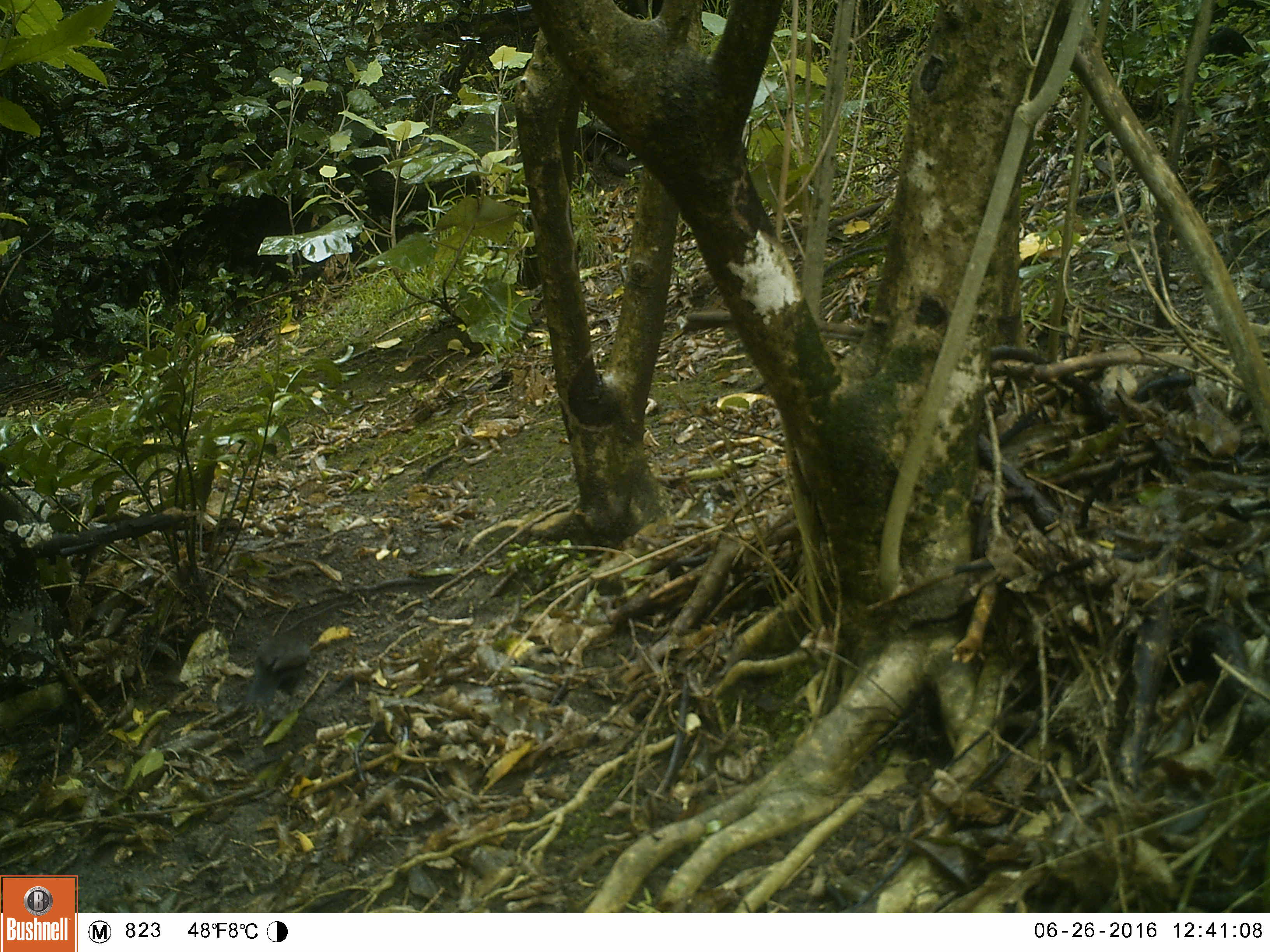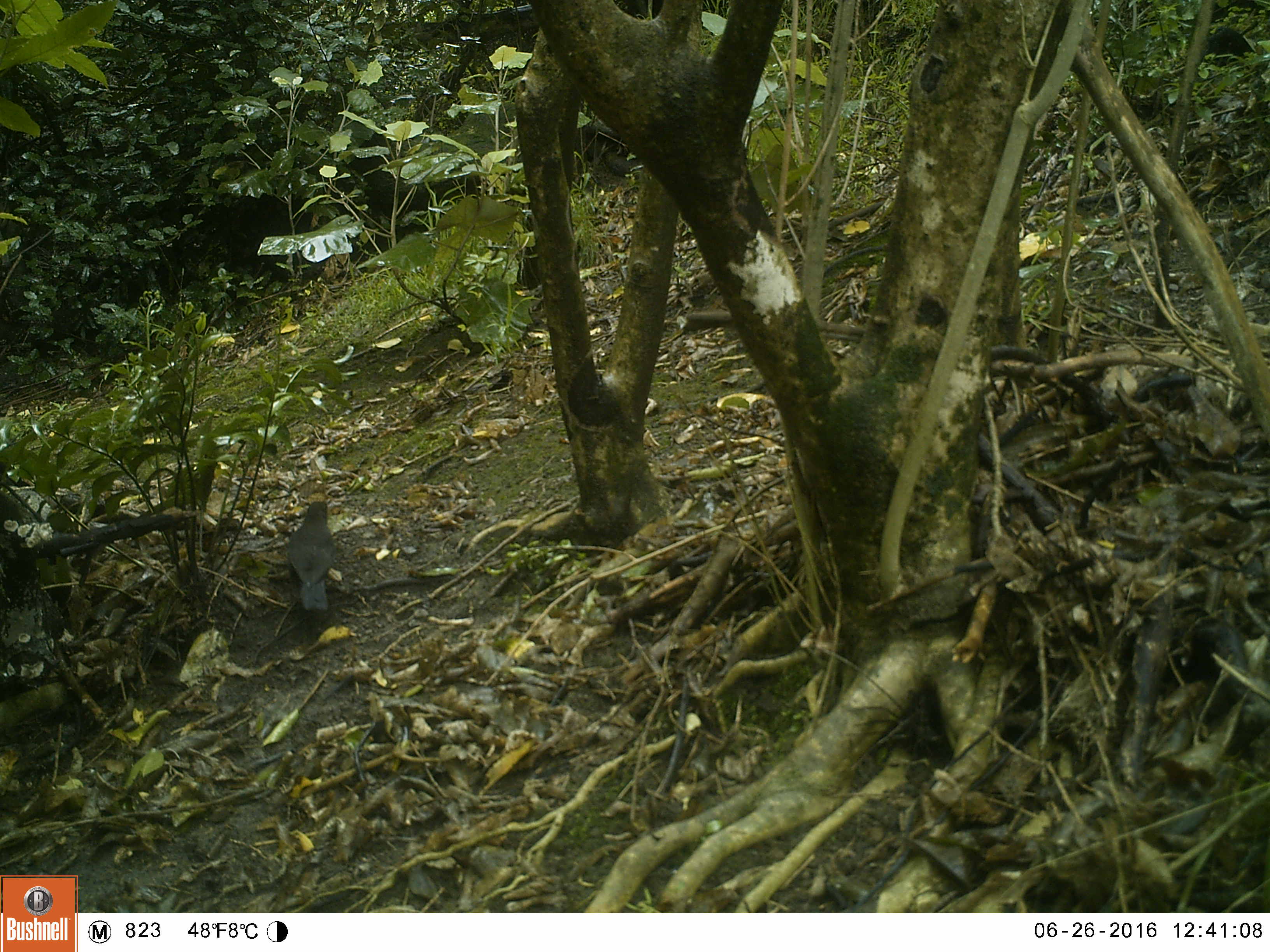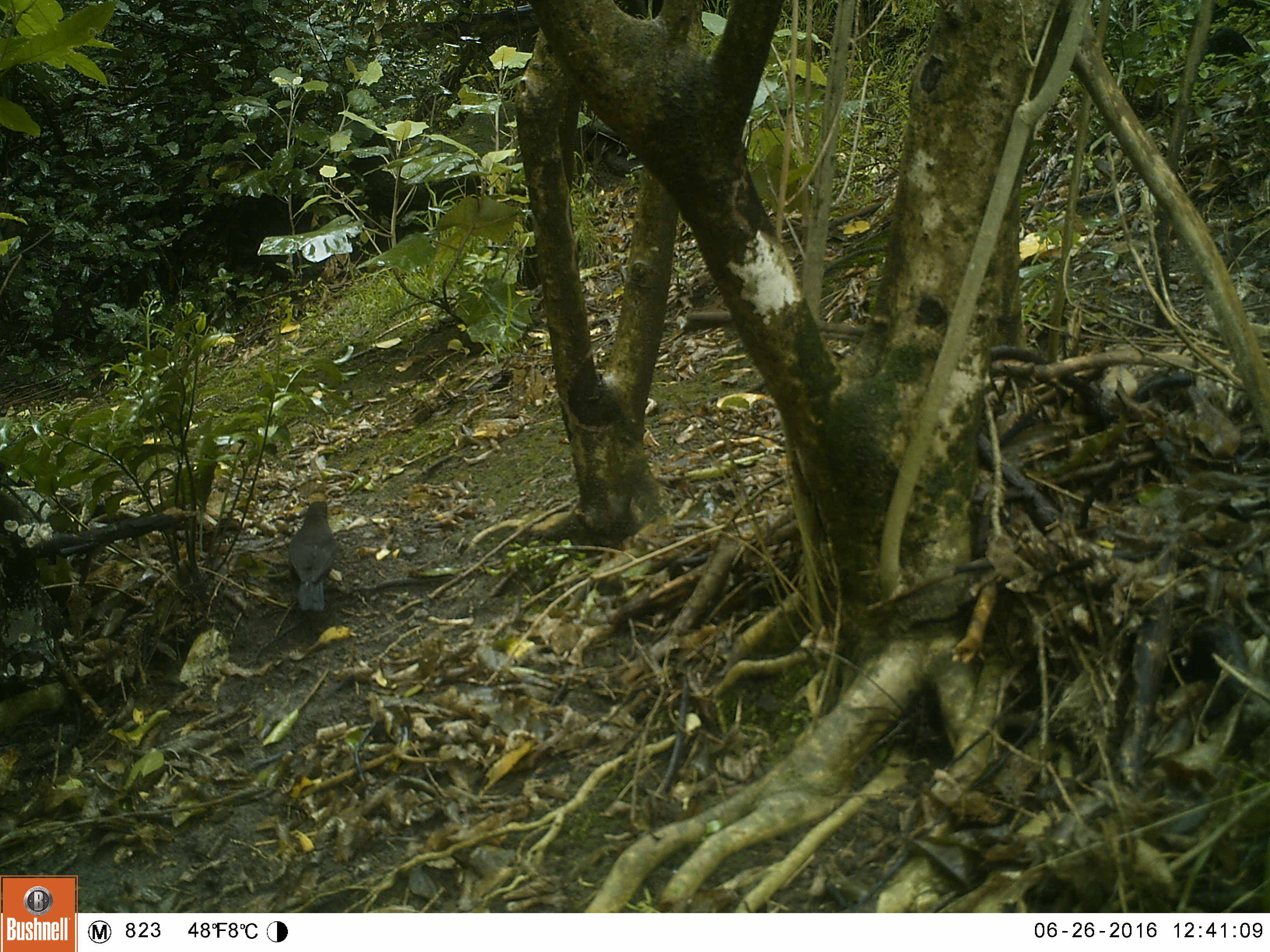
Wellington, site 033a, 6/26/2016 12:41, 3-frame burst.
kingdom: Animalia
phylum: Chordata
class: Aves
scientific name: Aves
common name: bird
Bird (Aves).